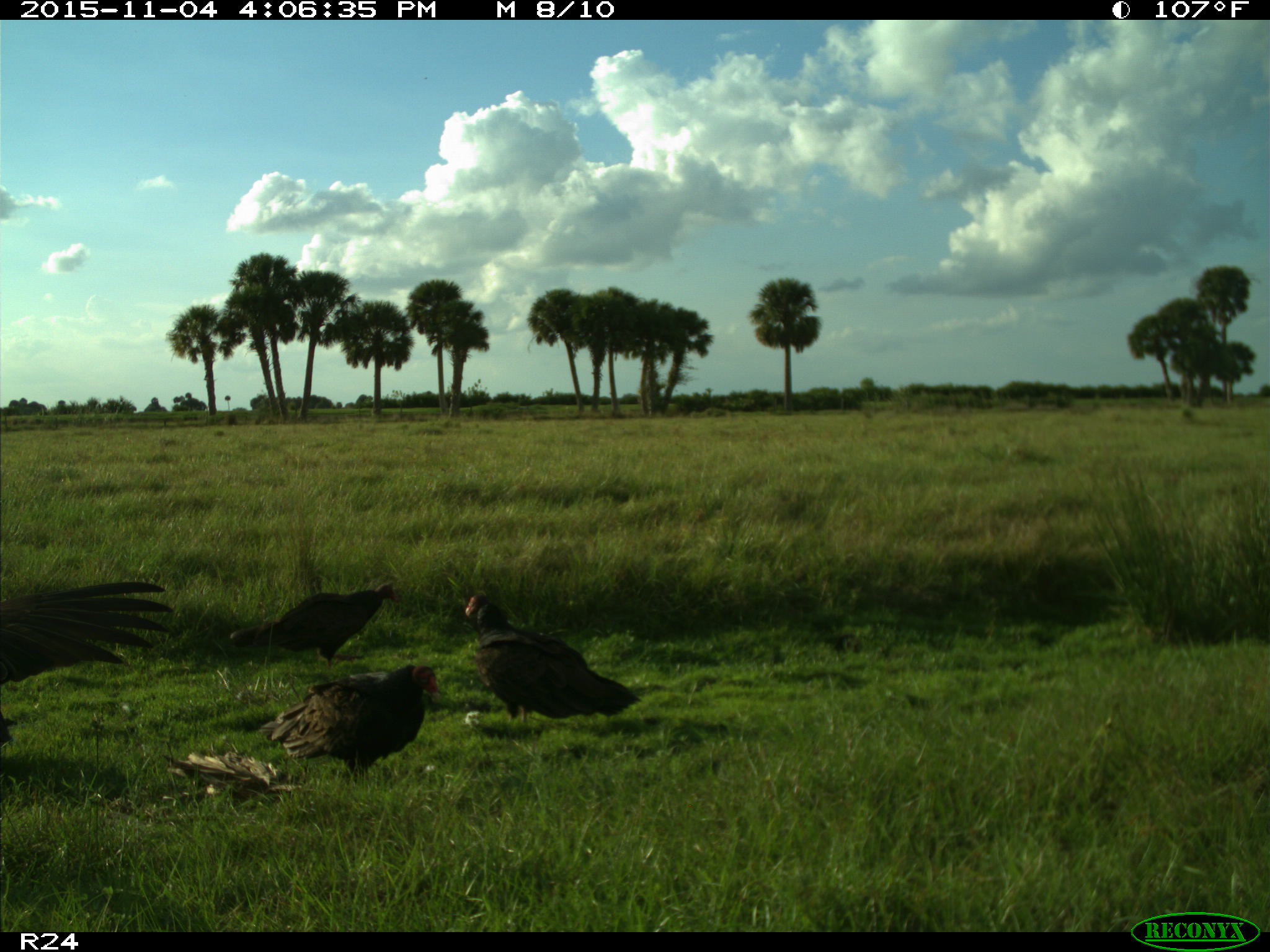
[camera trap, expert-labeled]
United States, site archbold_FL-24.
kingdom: Animalia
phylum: Chordata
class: Aves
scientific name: Aves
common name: birds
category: unidentified bird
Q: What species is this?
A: Unidentified bird (birds) (Aves).